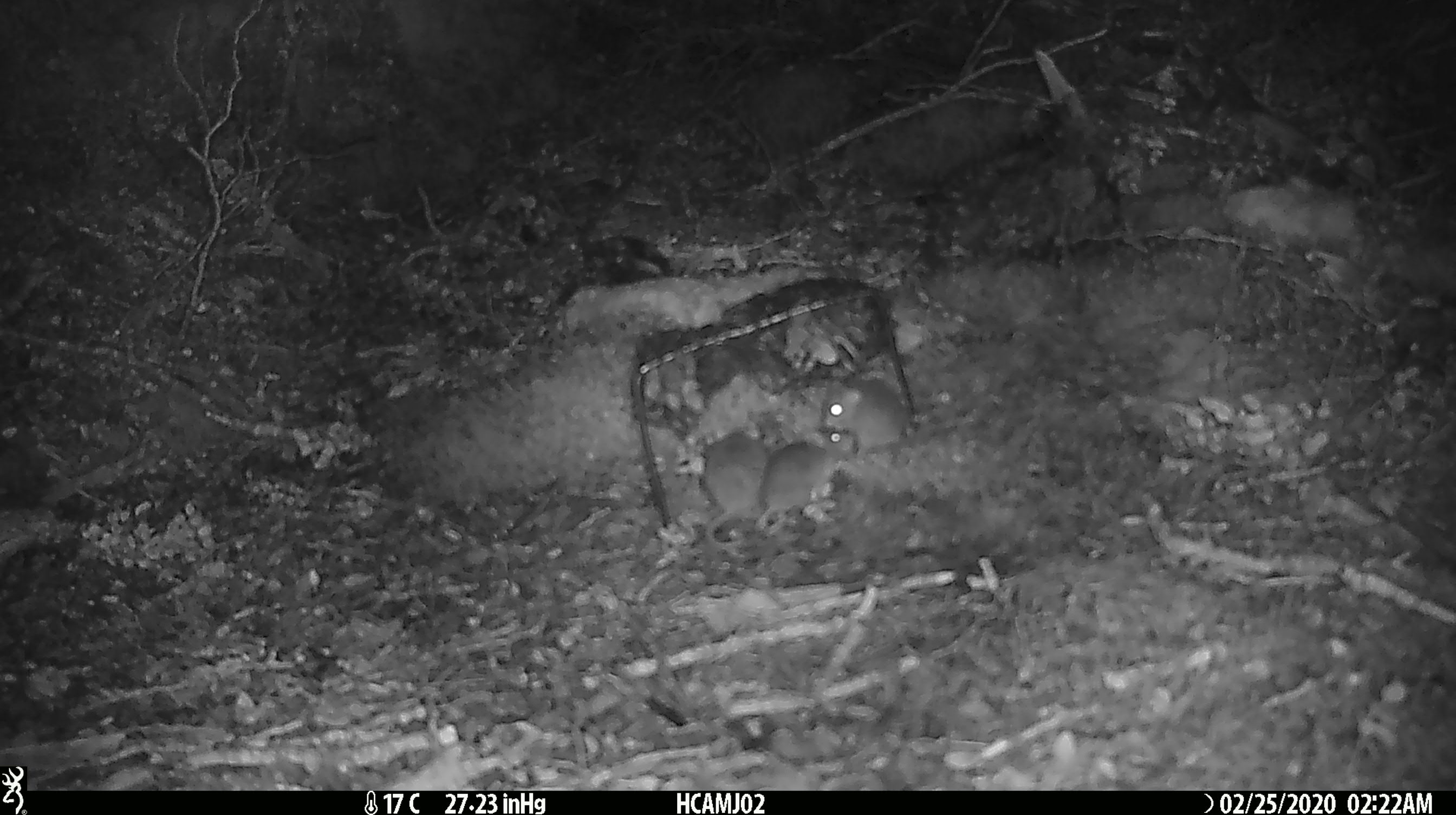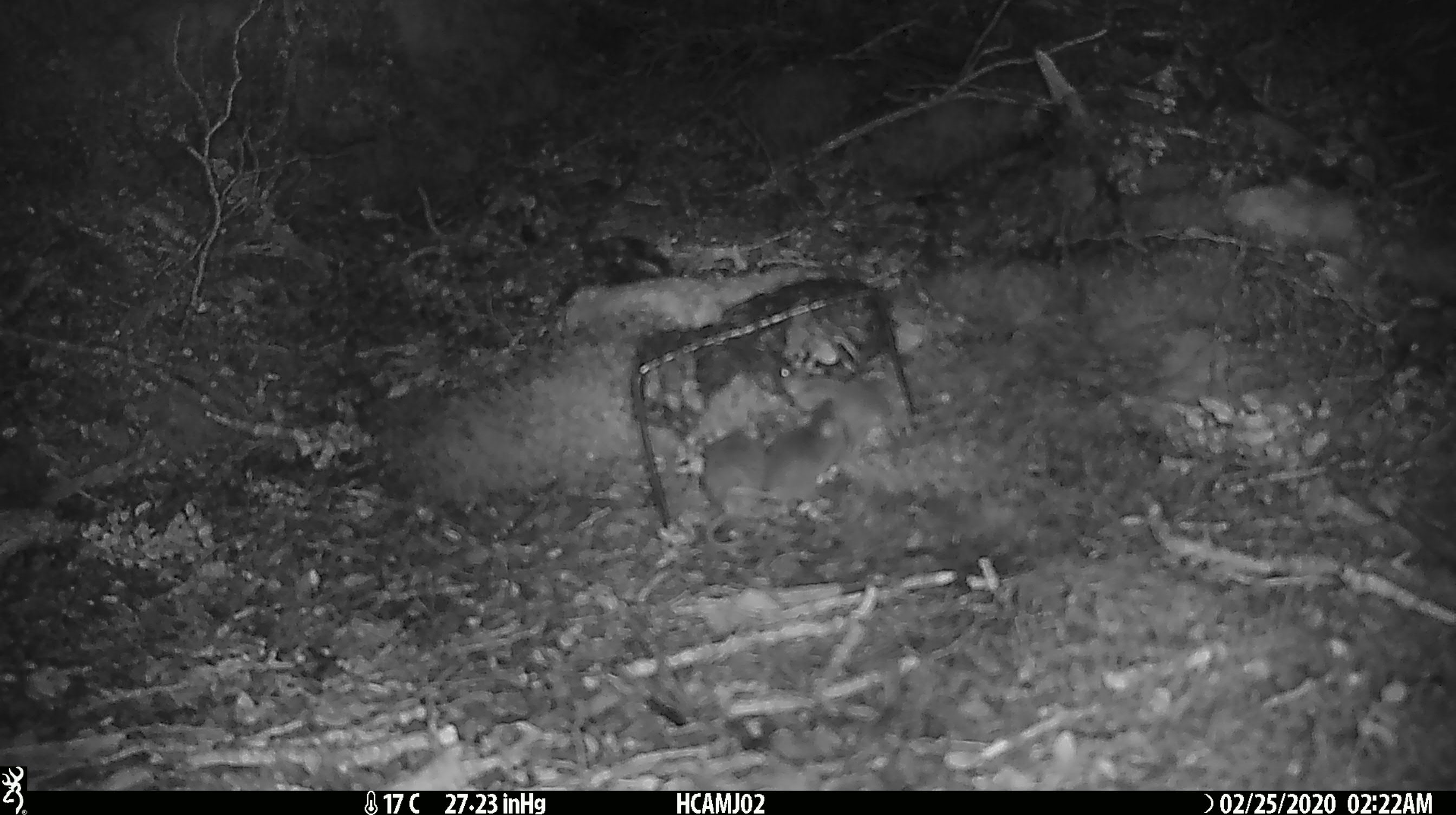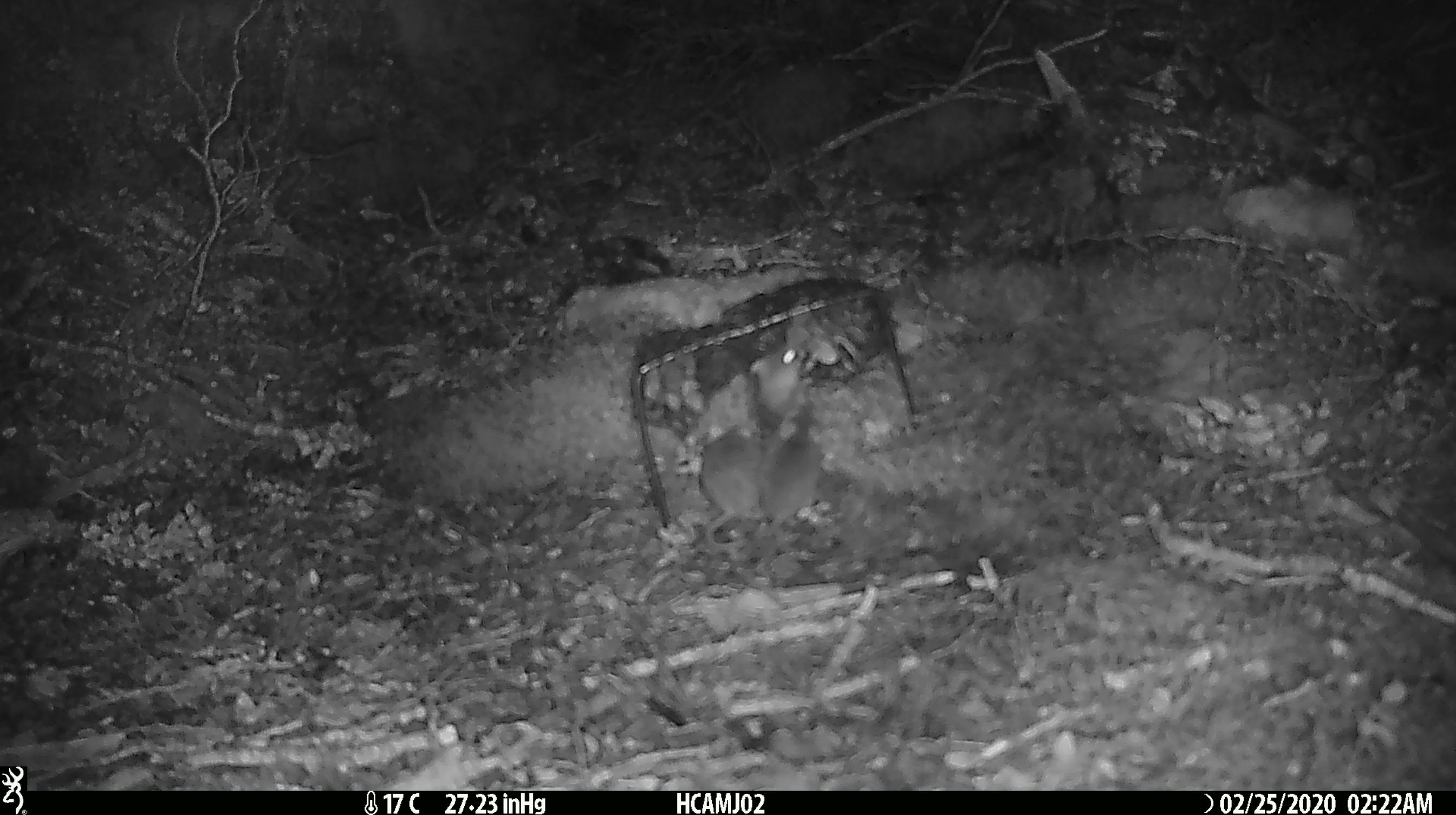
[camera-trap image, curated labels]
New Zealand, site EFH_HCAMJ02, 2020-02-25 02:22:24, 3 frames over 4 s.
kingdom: Animalia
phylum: Chordata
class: Mammalia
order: Rodentia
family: Muridae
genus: Mus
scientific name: Mus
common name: mouse